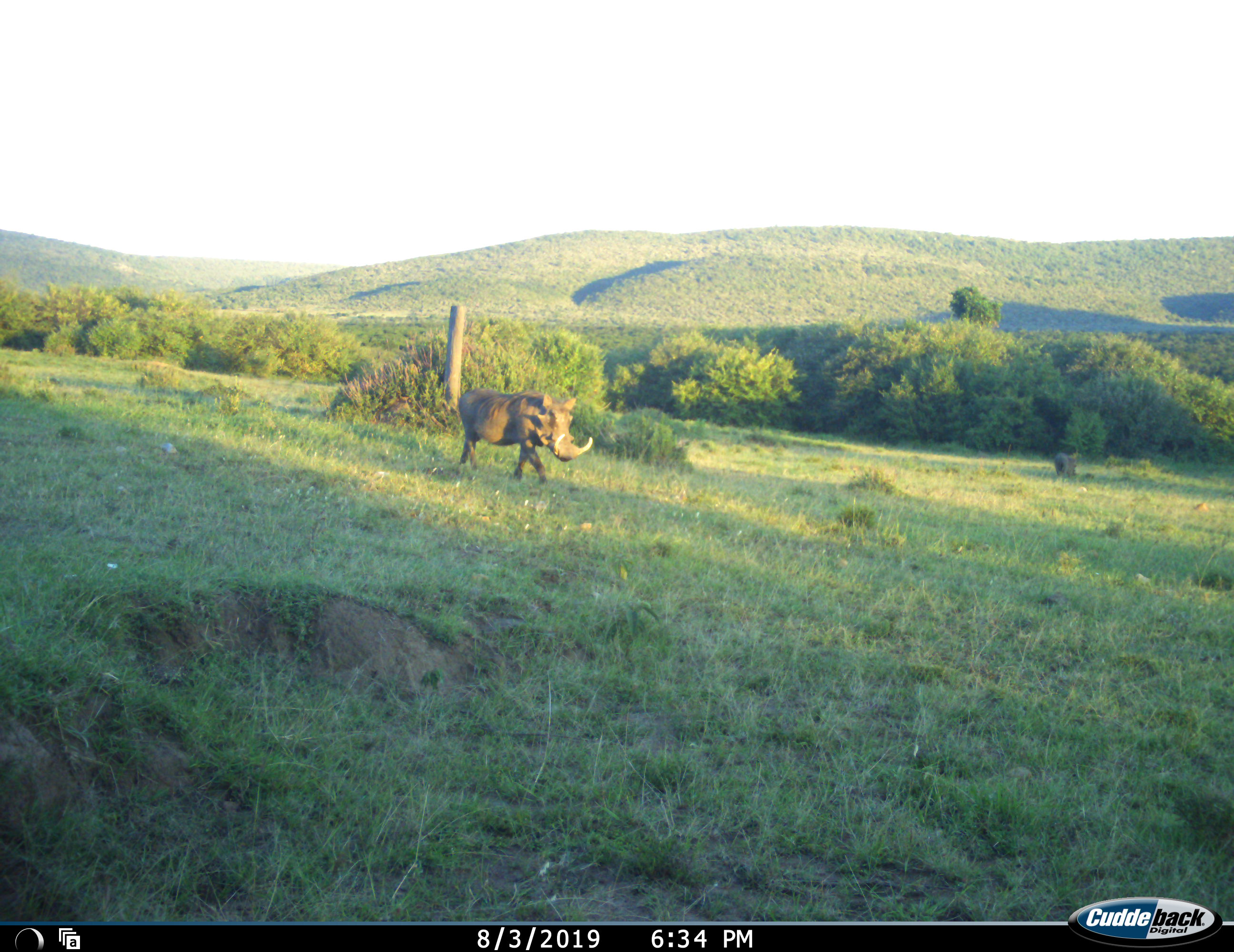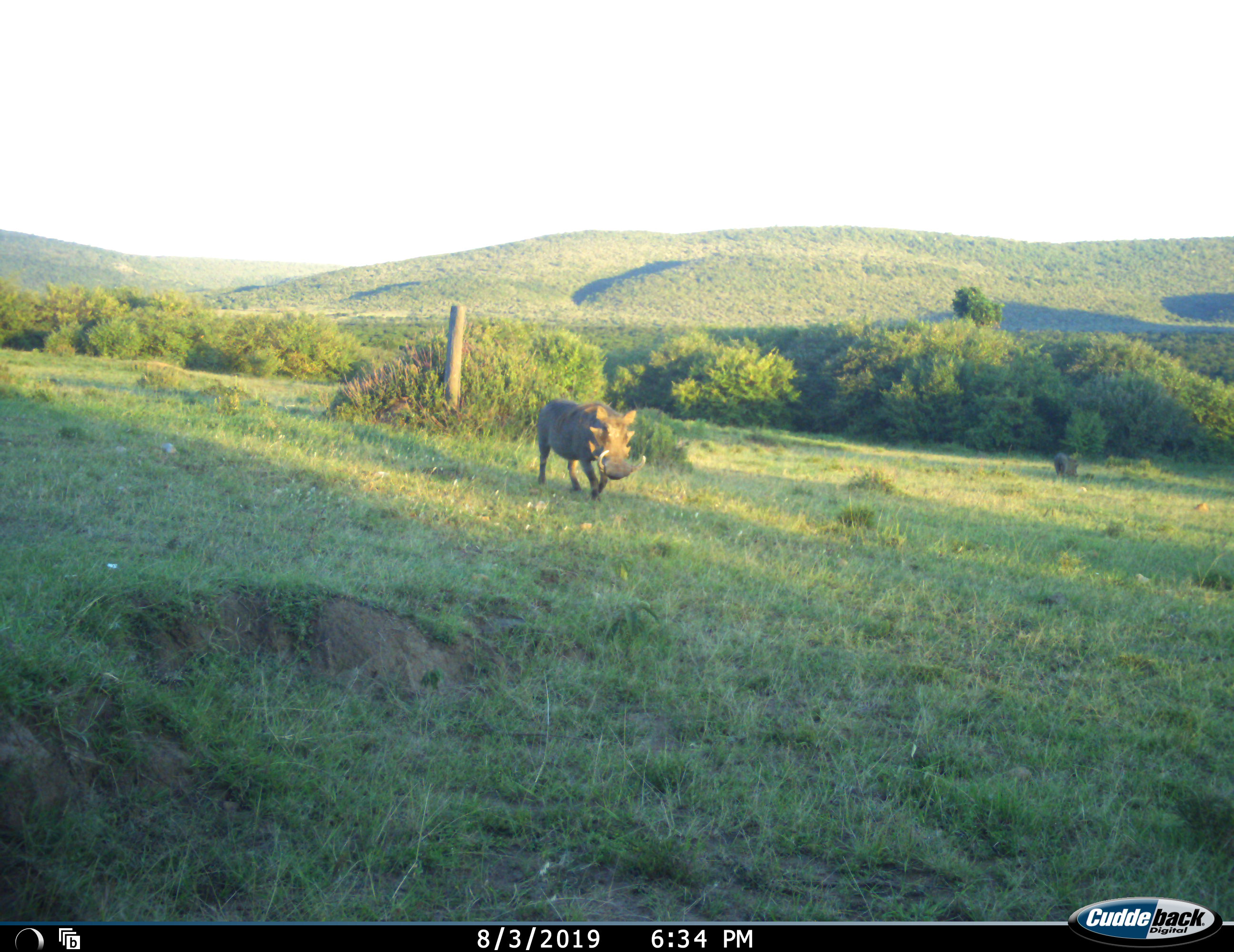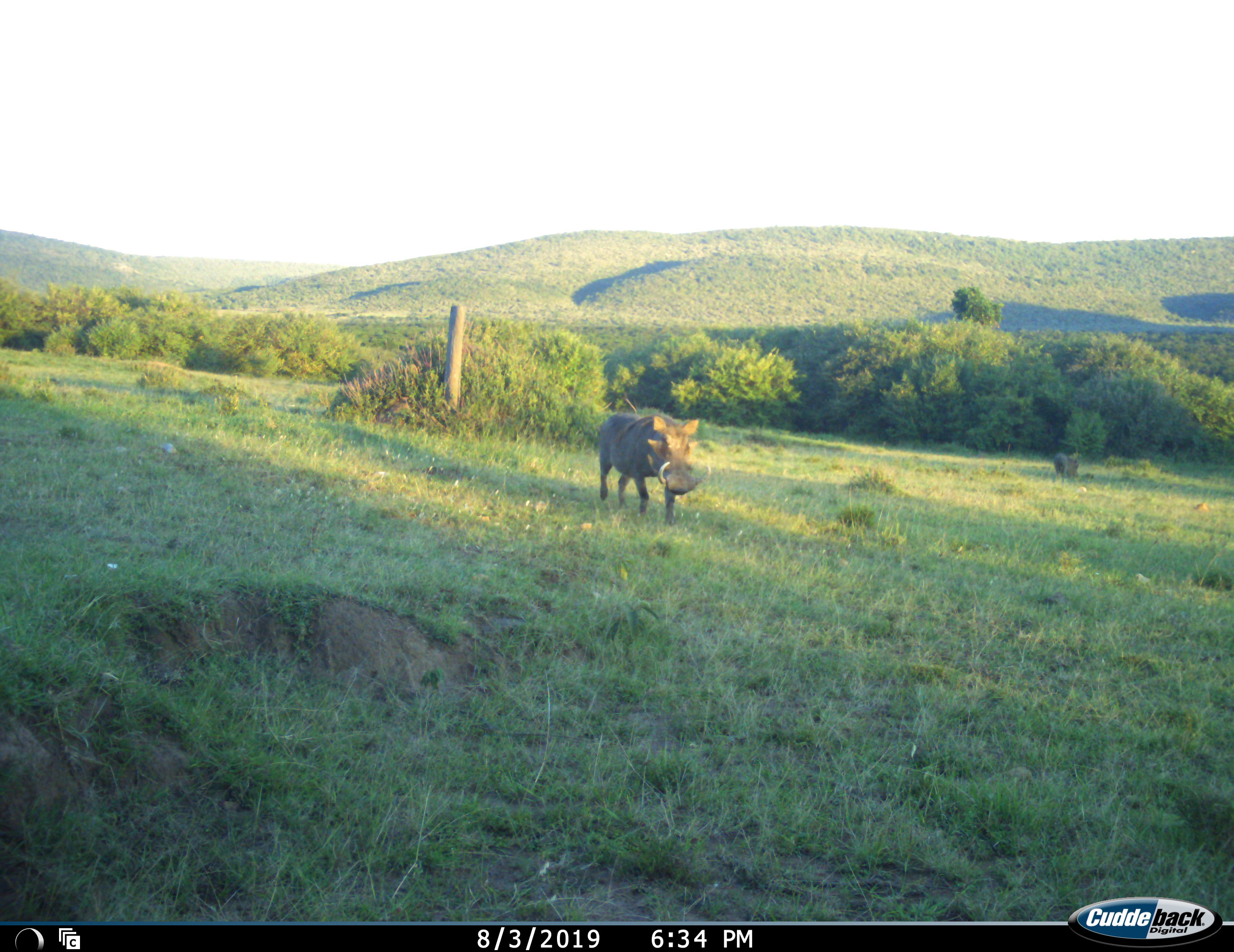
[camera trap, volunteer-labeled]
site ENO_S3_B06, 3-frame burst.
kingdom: Animalia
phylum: Chordata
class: Mammalia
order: Artiodactyla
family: Suidae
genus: Phacochoerus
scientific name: Phacochoerus africanus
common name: warthog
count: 1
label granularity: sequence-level